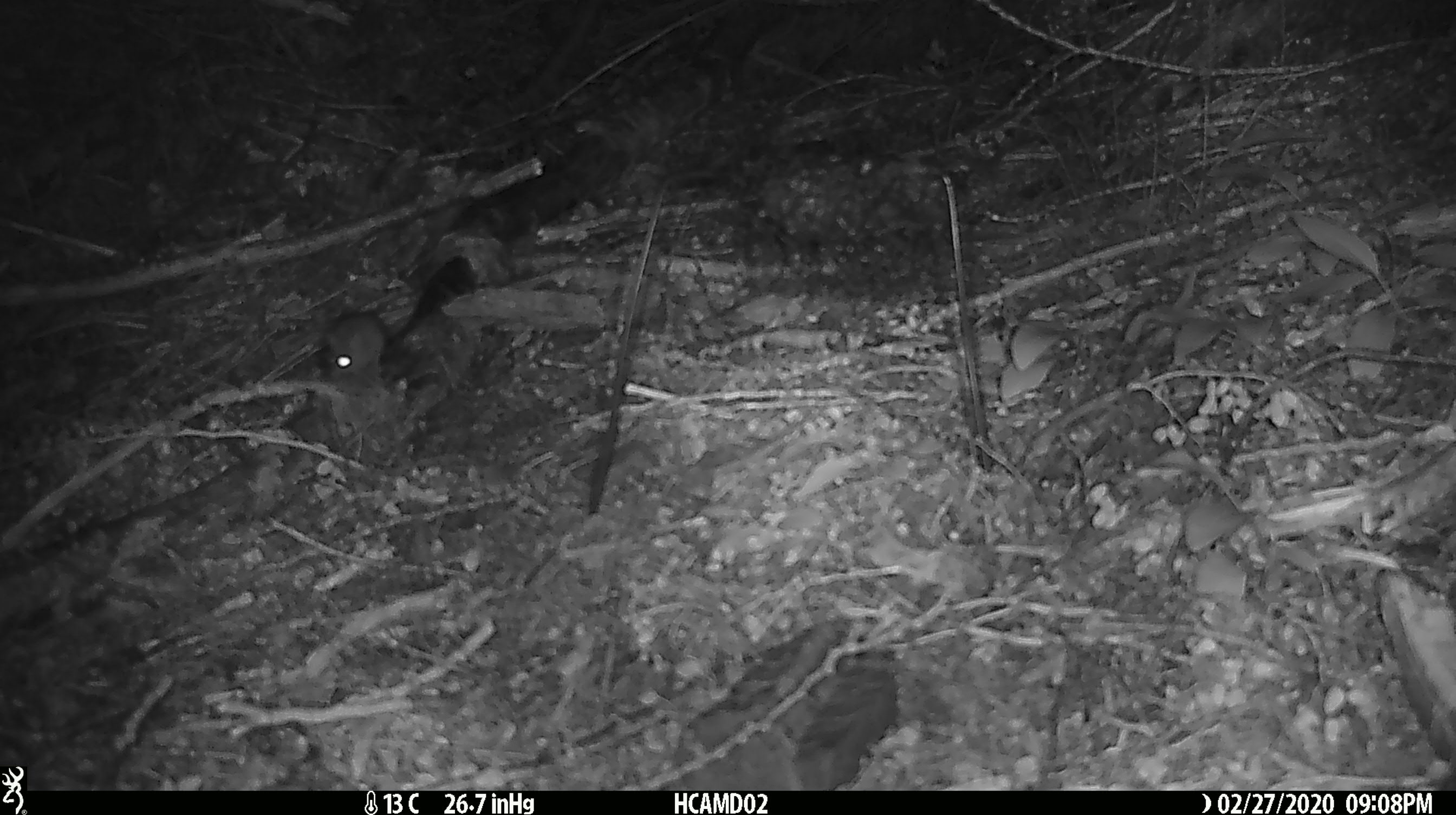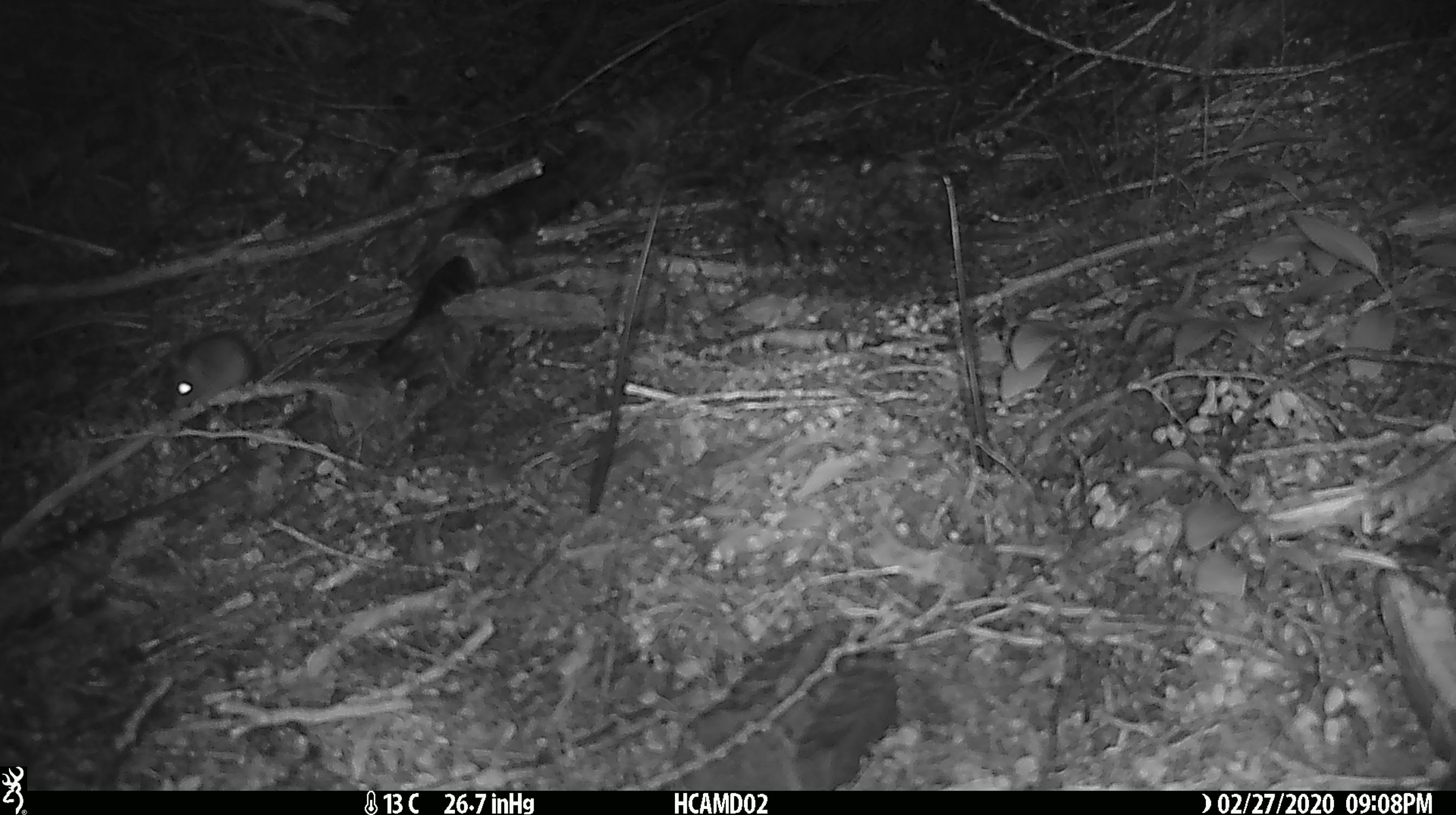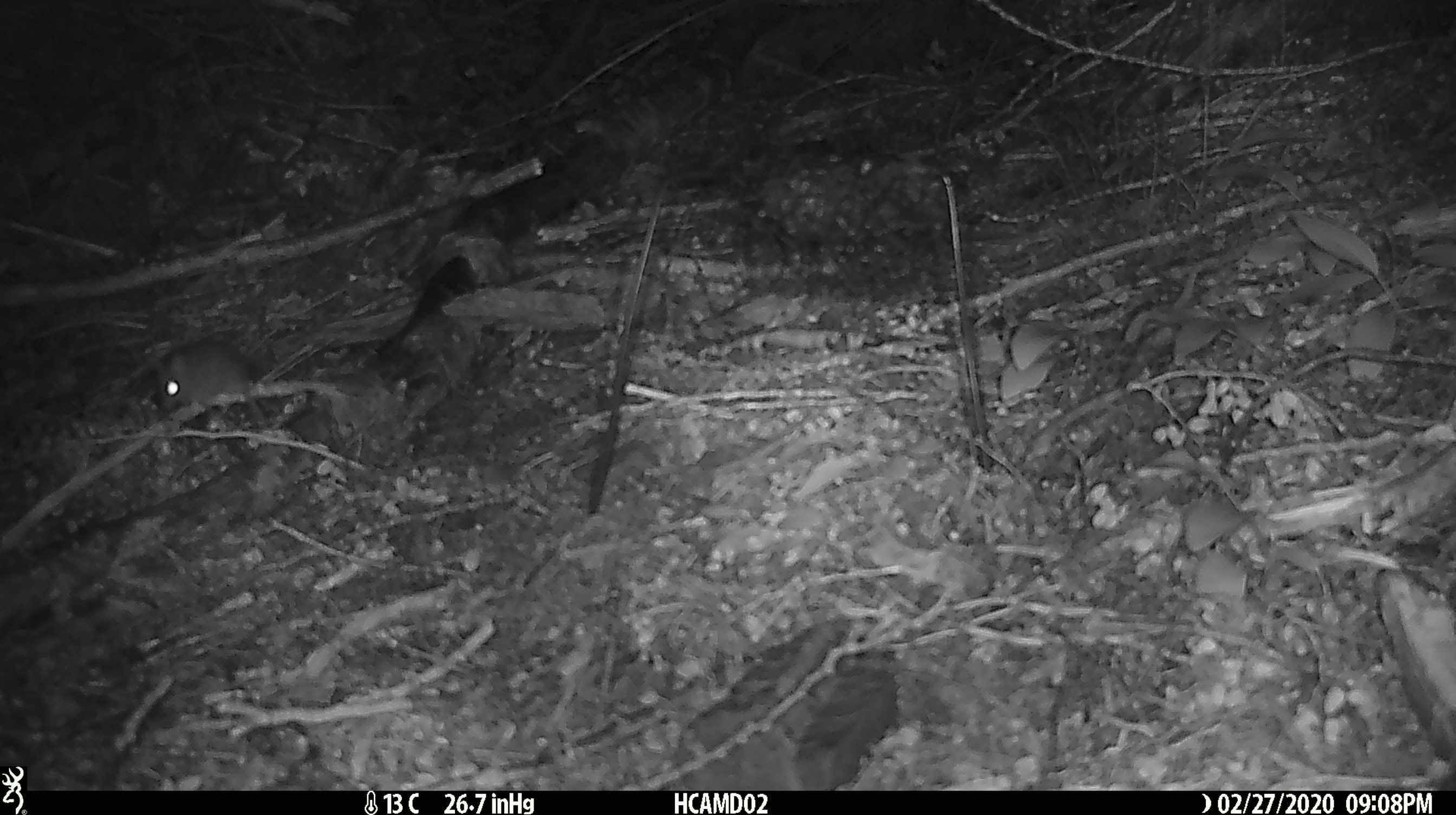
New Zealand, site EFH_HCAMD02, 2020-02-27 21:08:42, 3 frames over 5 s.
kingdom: Animalia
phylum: Chordata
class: Mammalia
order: Rodentia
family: Muridae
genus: Mus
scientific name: Mus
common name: mouse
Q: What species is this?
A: Mouse (Mus).